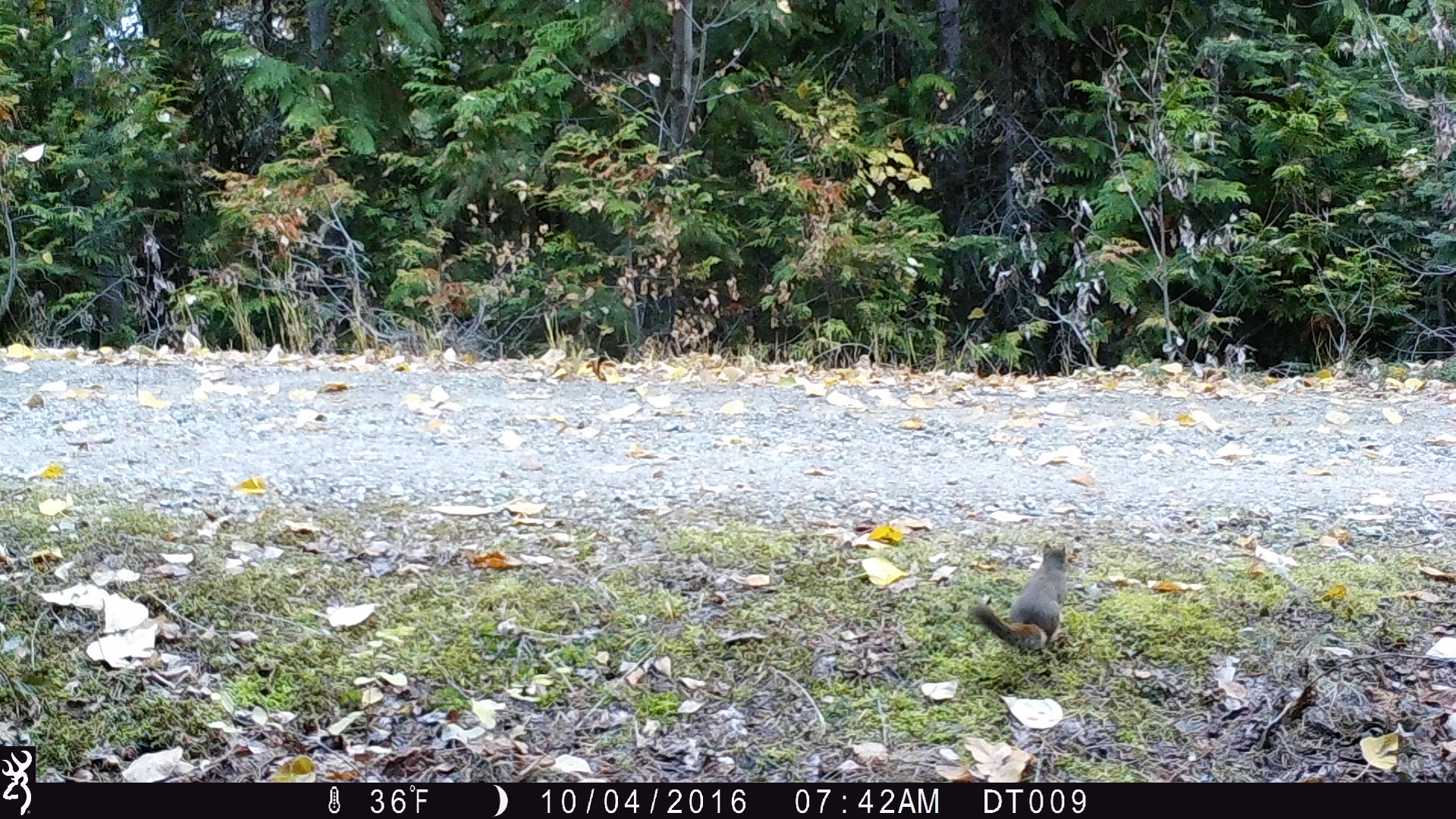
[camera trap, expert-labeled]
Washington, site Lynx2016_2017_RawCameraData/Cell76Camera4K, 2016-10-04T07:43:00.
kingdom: Animalia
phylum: Chordata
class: Mammalia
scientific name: Mammalia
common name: small mammal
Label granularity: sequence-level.